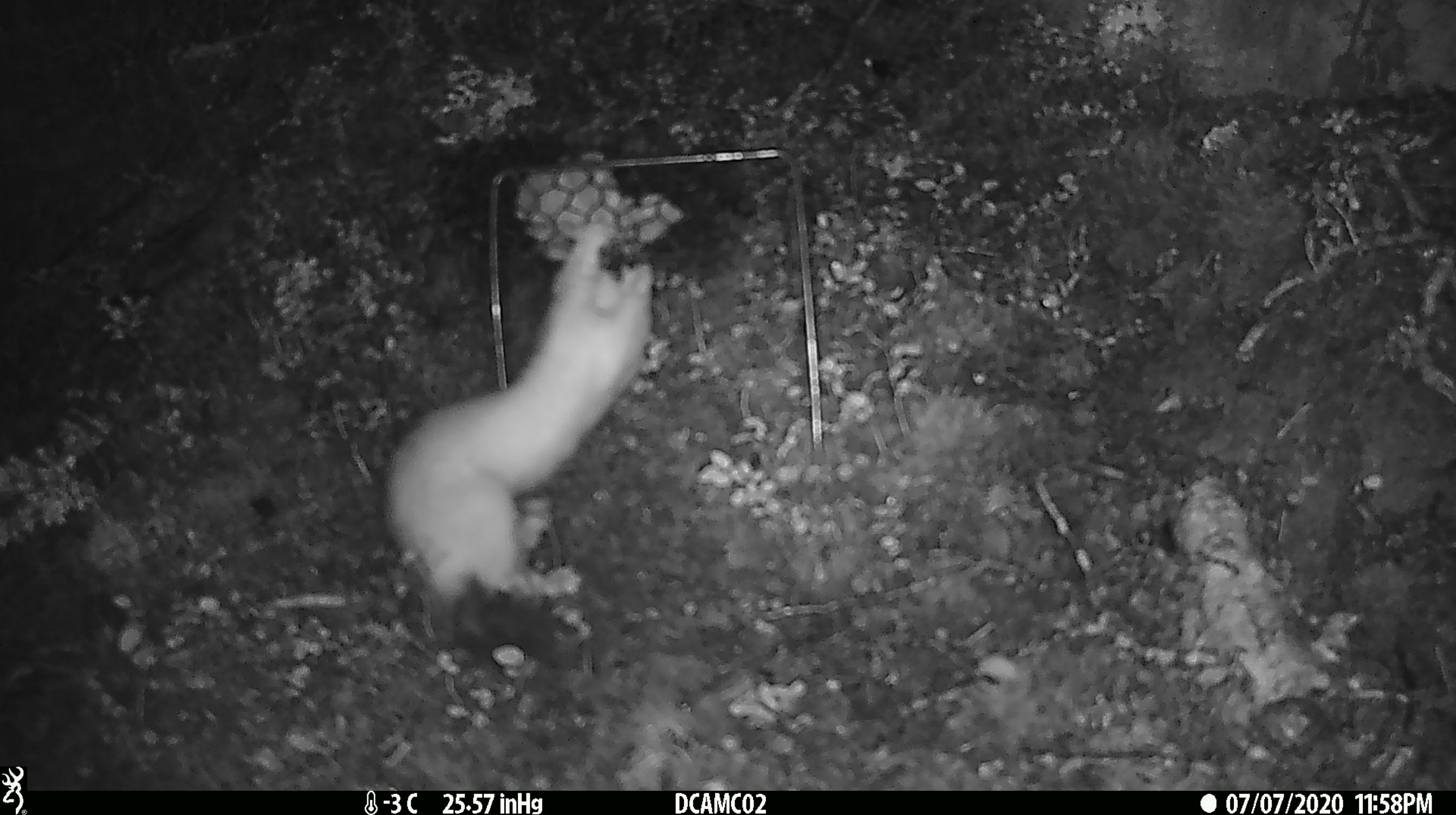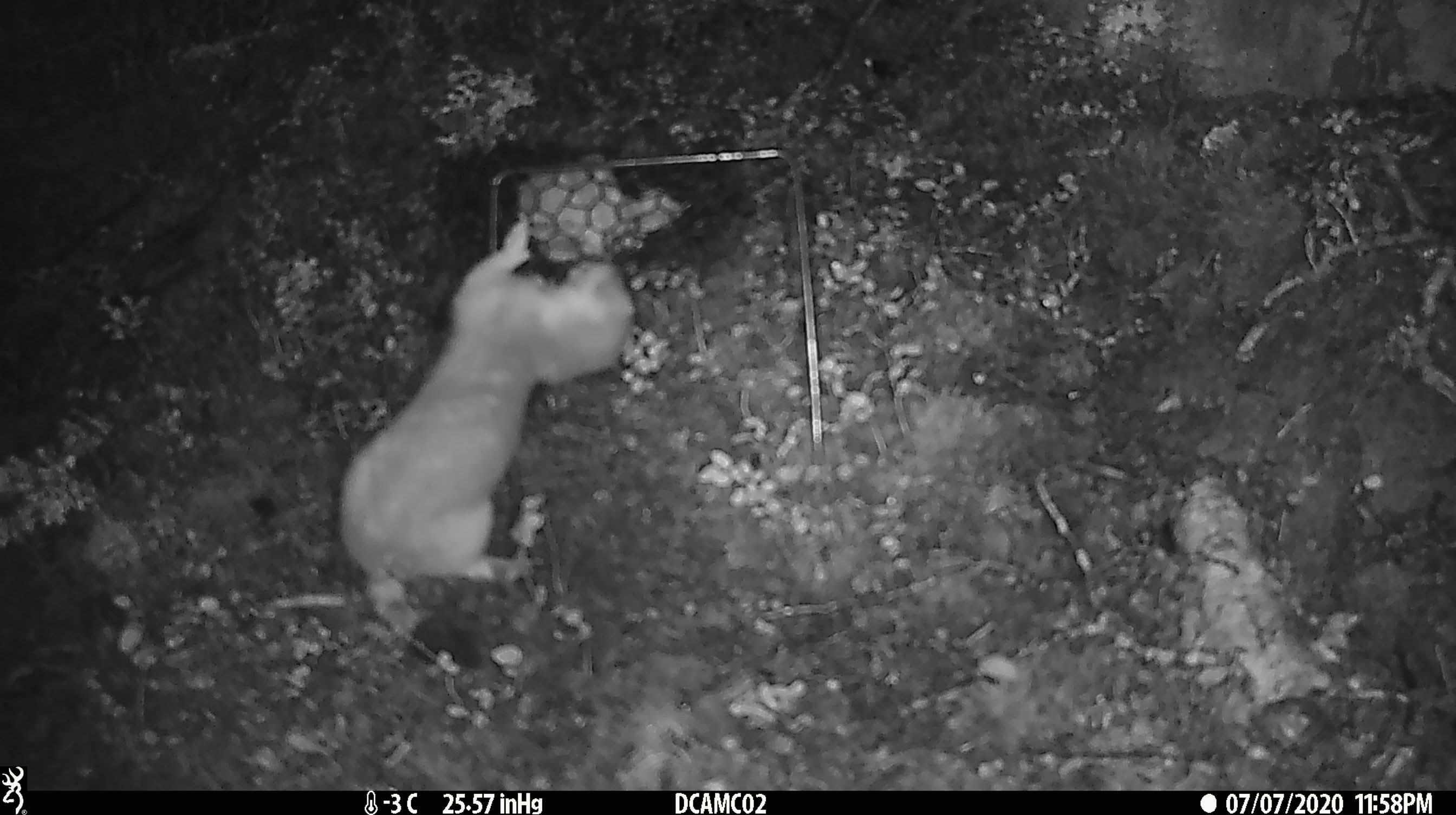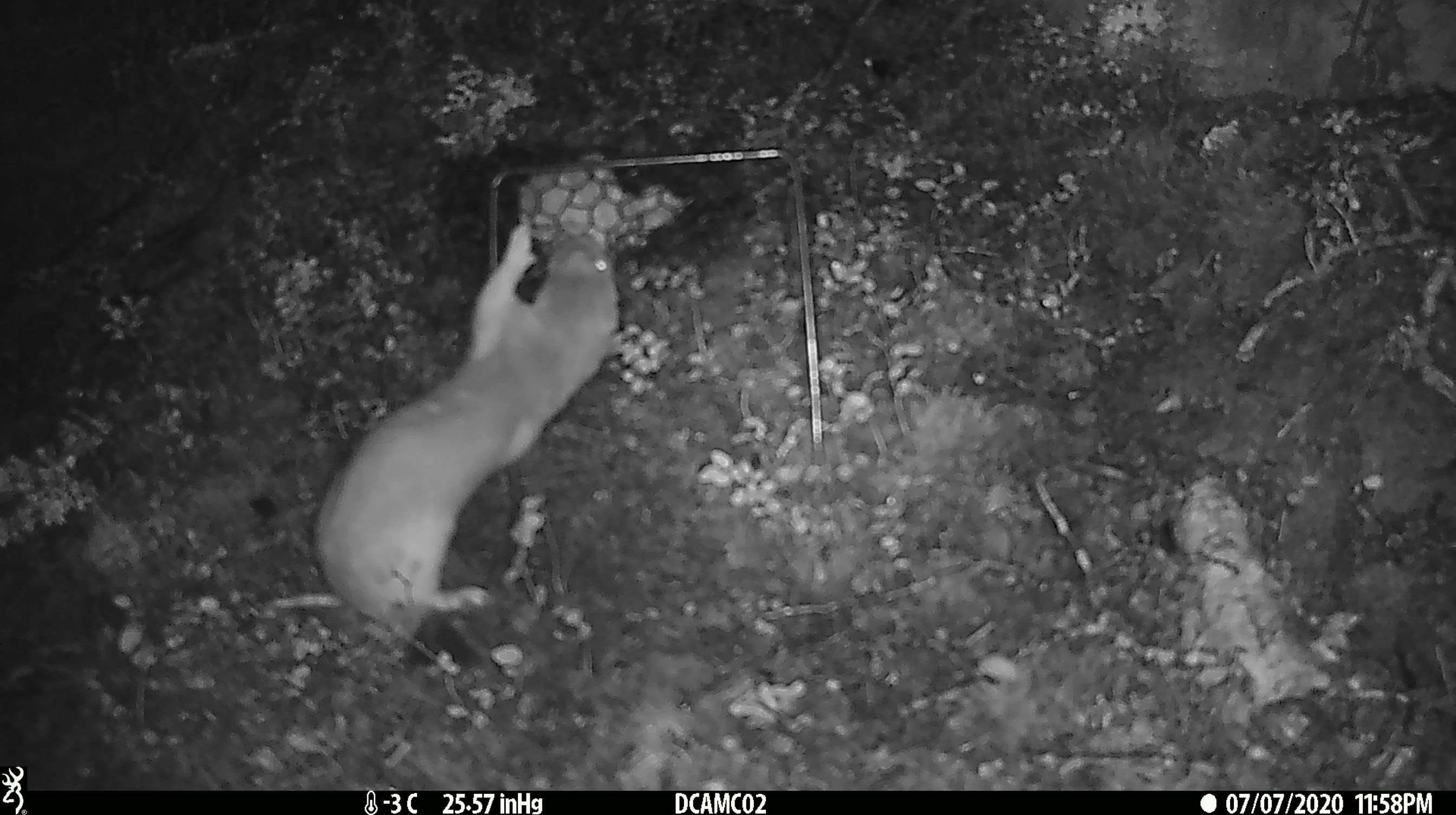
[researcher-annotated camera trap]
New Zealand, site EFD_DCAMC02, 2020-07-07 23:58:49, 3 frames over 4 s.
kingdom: Animalia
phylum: Chordata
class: Mammalia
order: Carnivora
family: Mustelidae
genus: Mustela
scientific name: Mustela erminea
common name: stoat